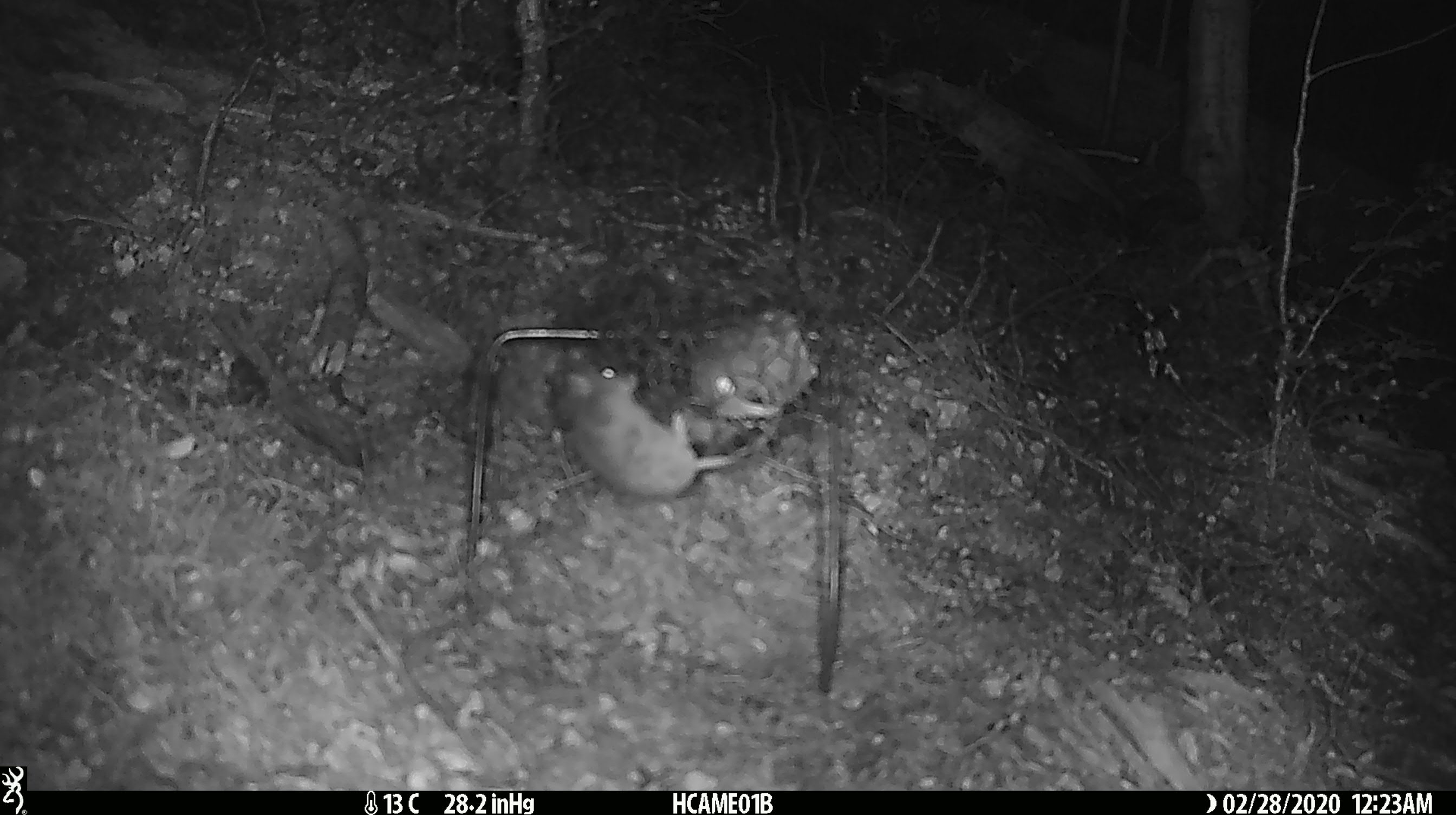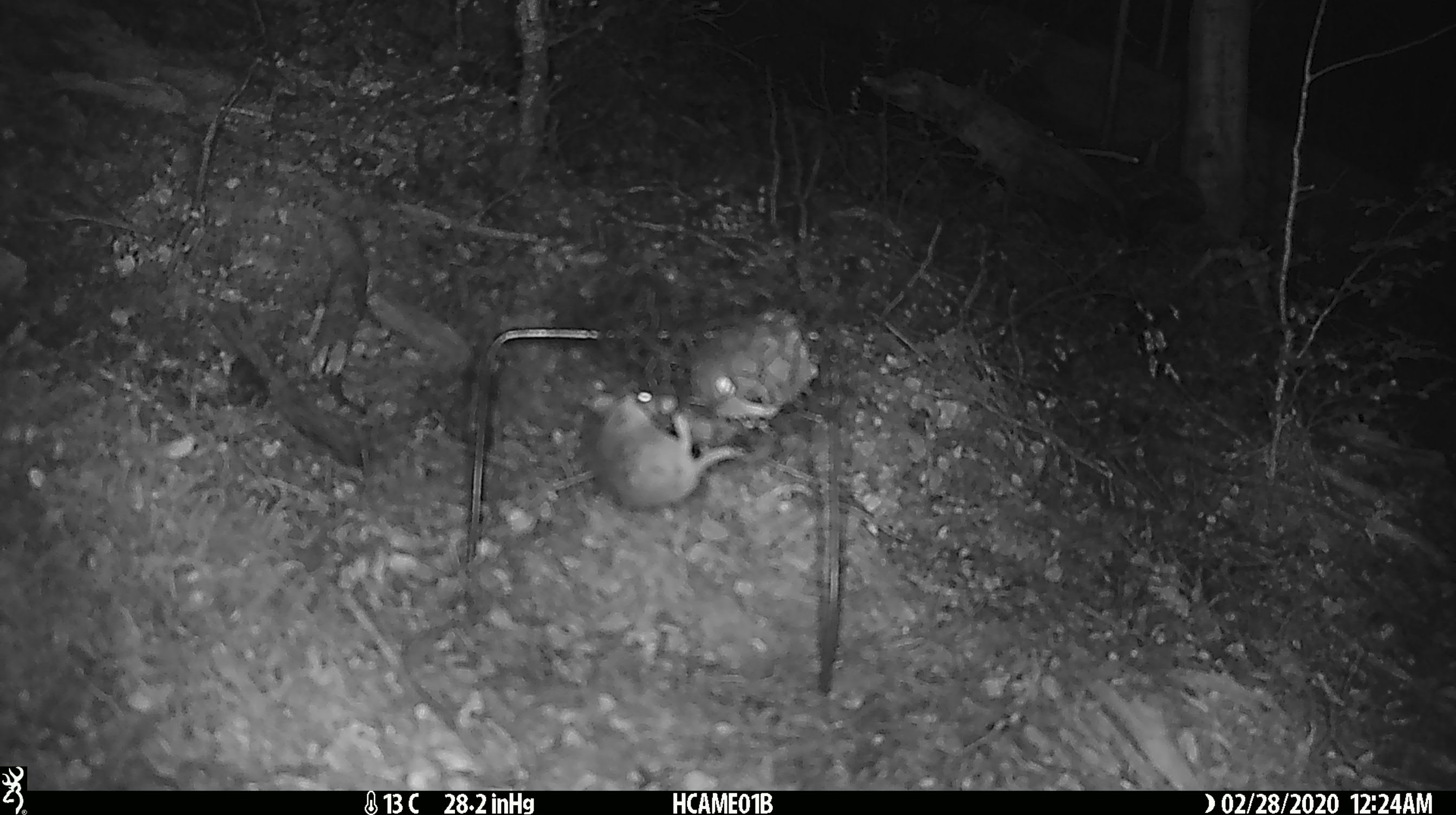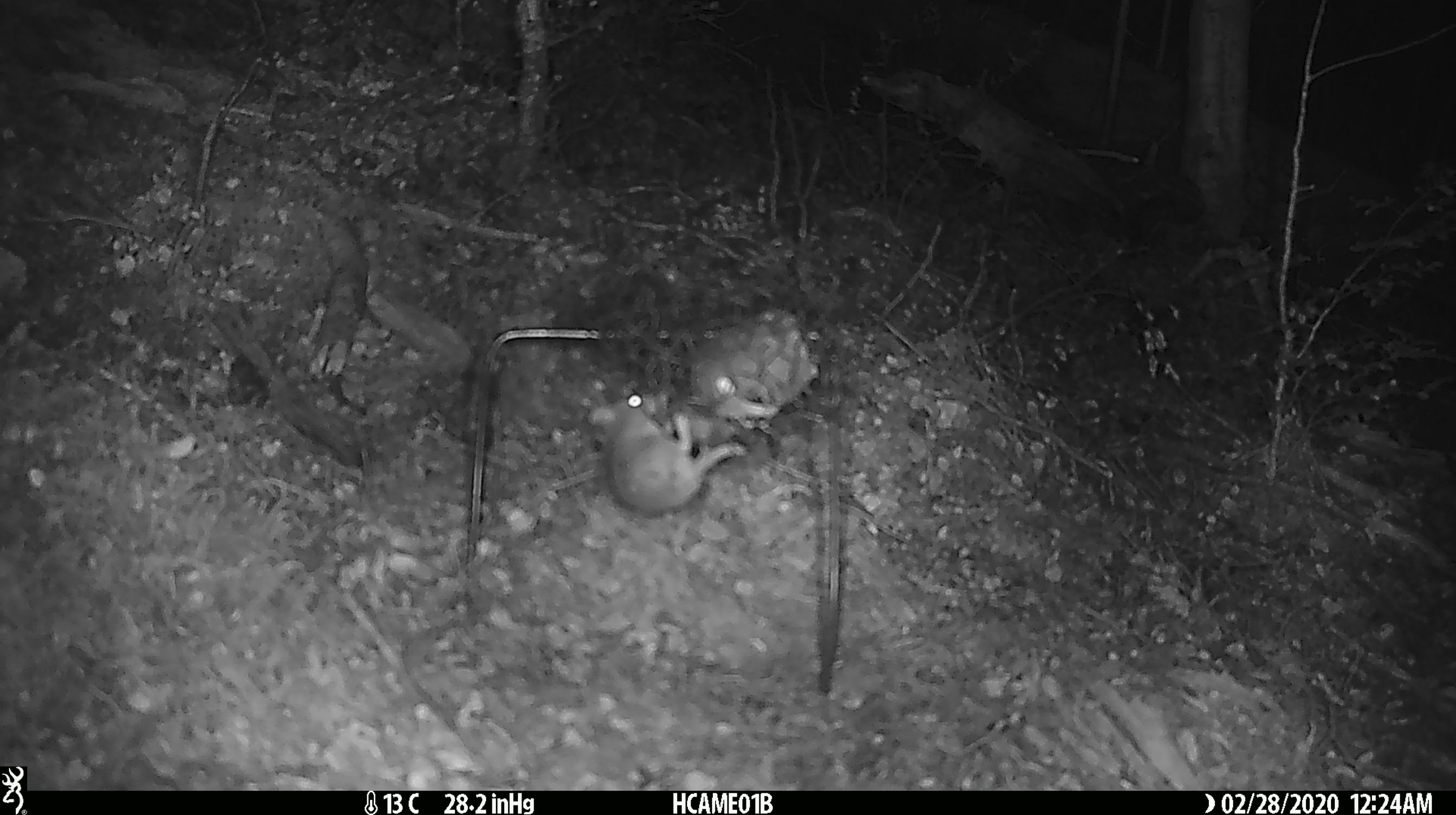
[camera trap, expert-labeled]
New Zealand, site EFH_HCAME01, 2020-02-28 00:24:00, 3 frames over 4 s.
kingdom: Animalia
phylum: Chordata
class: Mammalia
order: Rodentia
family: Muridae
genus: Mus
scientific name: Mus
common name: mouse